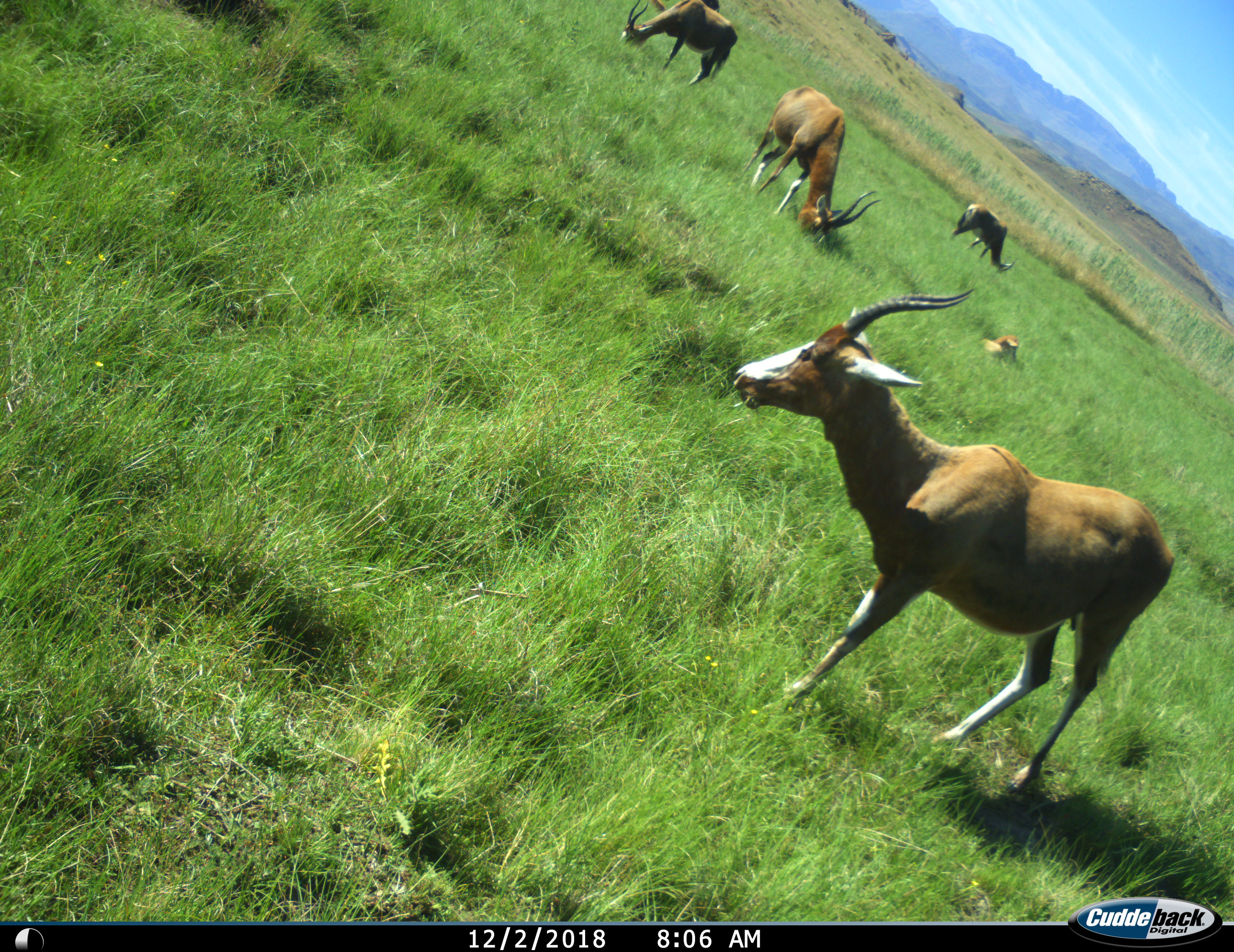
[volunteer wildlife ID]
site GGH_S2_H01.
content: unidentified animal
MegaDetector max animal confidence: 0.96